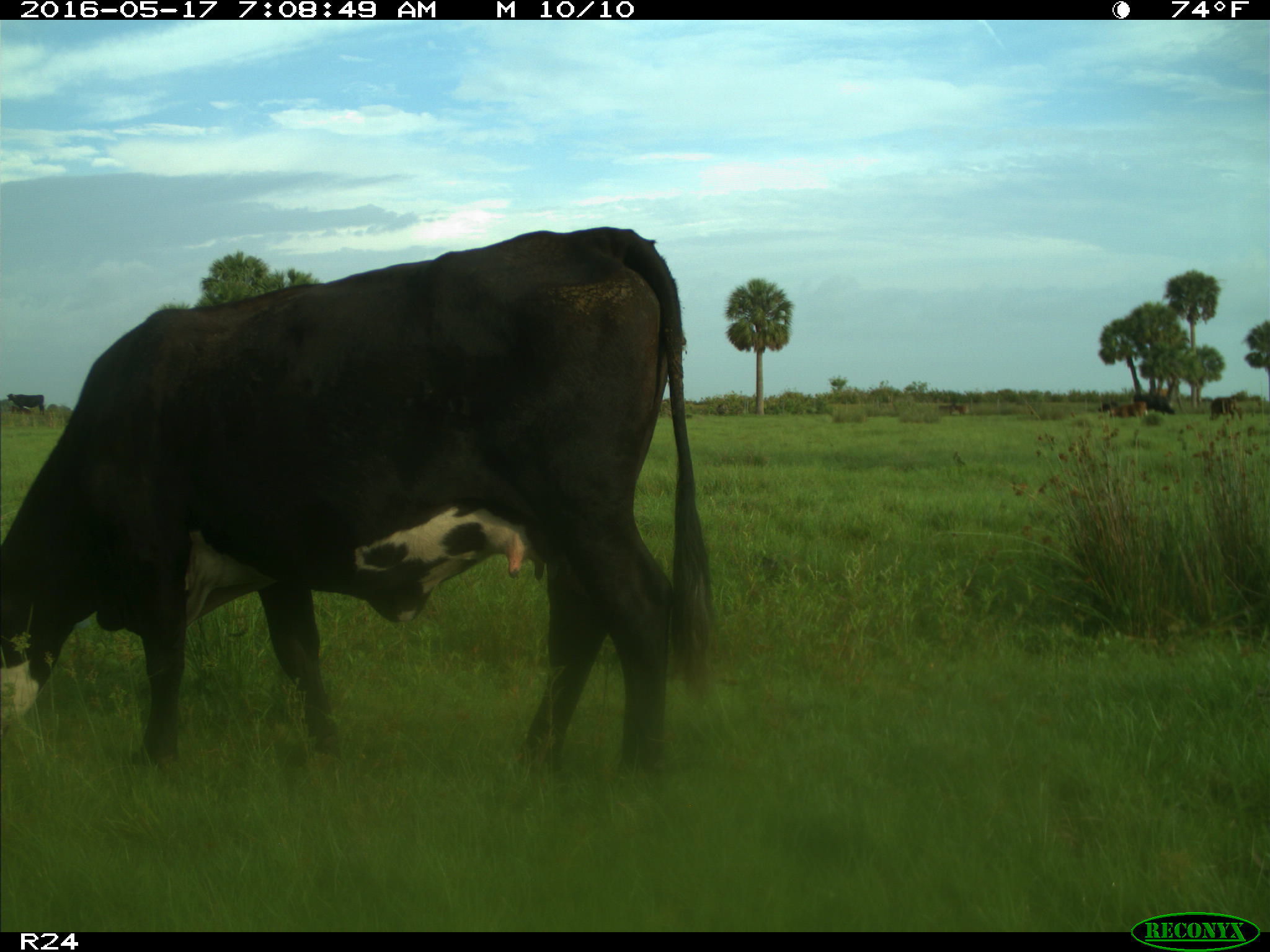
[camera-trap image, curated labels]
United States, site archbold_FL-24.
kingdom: Animalia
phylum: Chordata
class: Mammalia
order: Artiodactyla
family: Bovidae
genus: Bos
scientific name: Bos taurus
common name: domestic cow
Bos taurus (domestic cow).